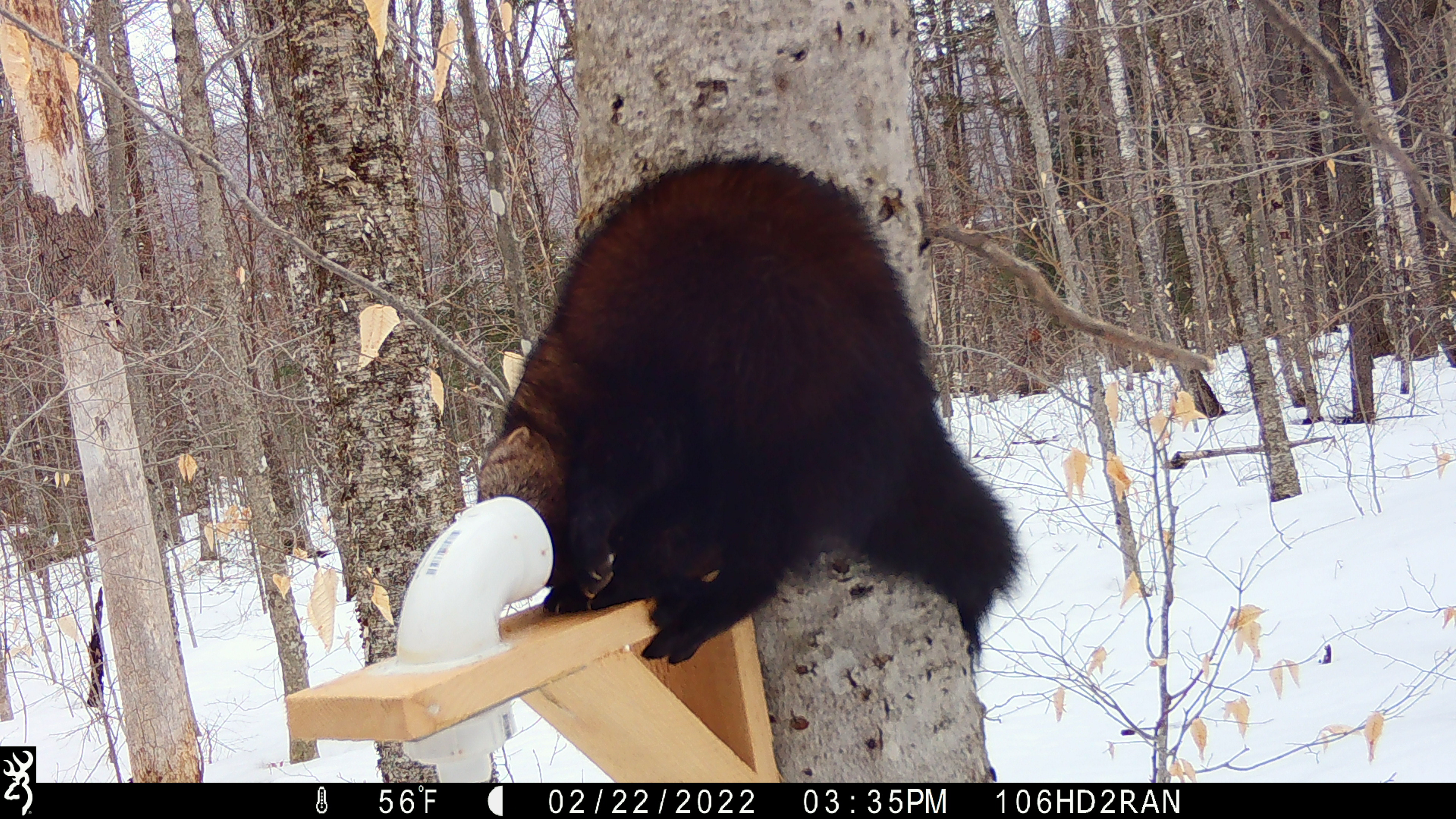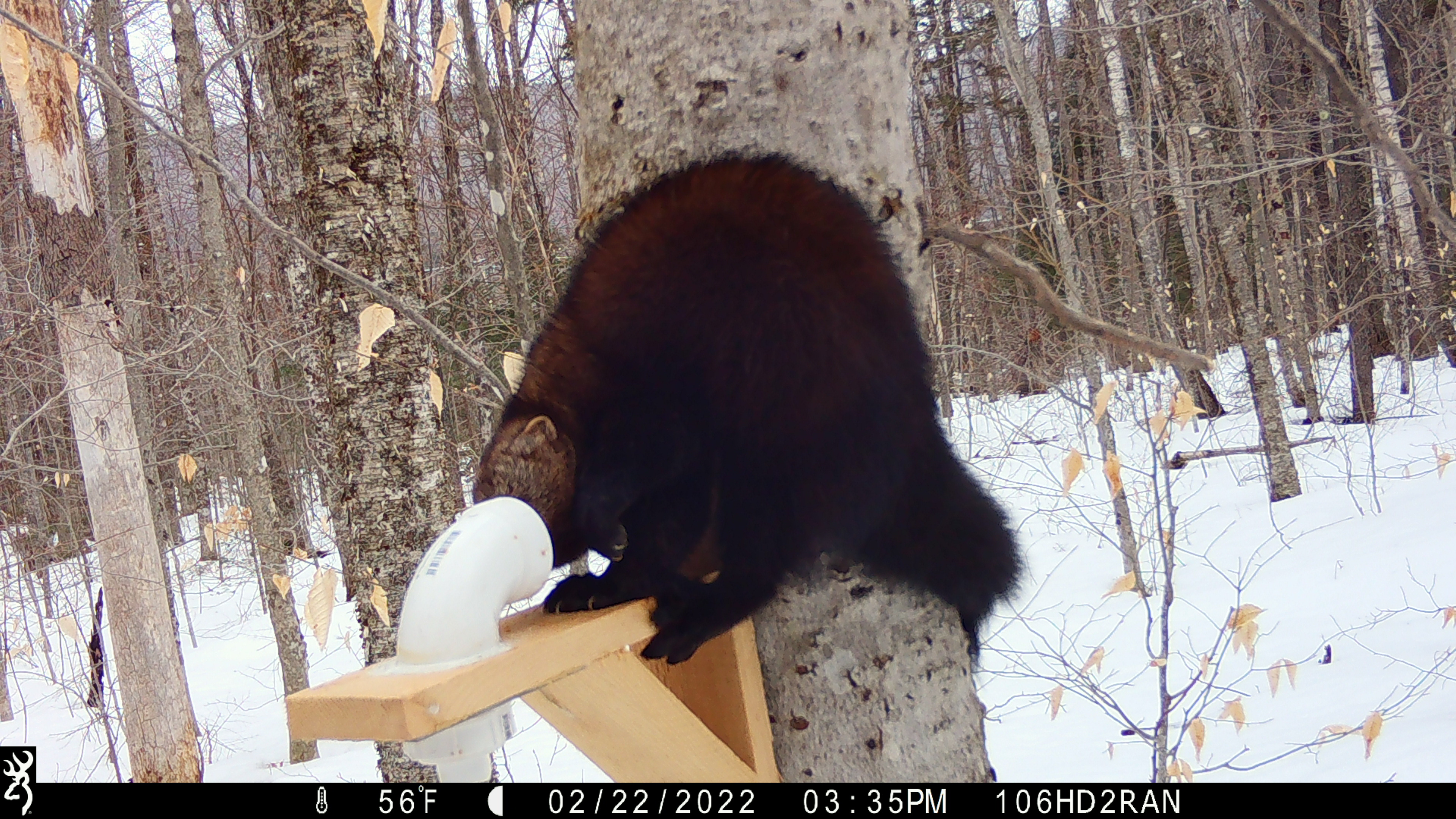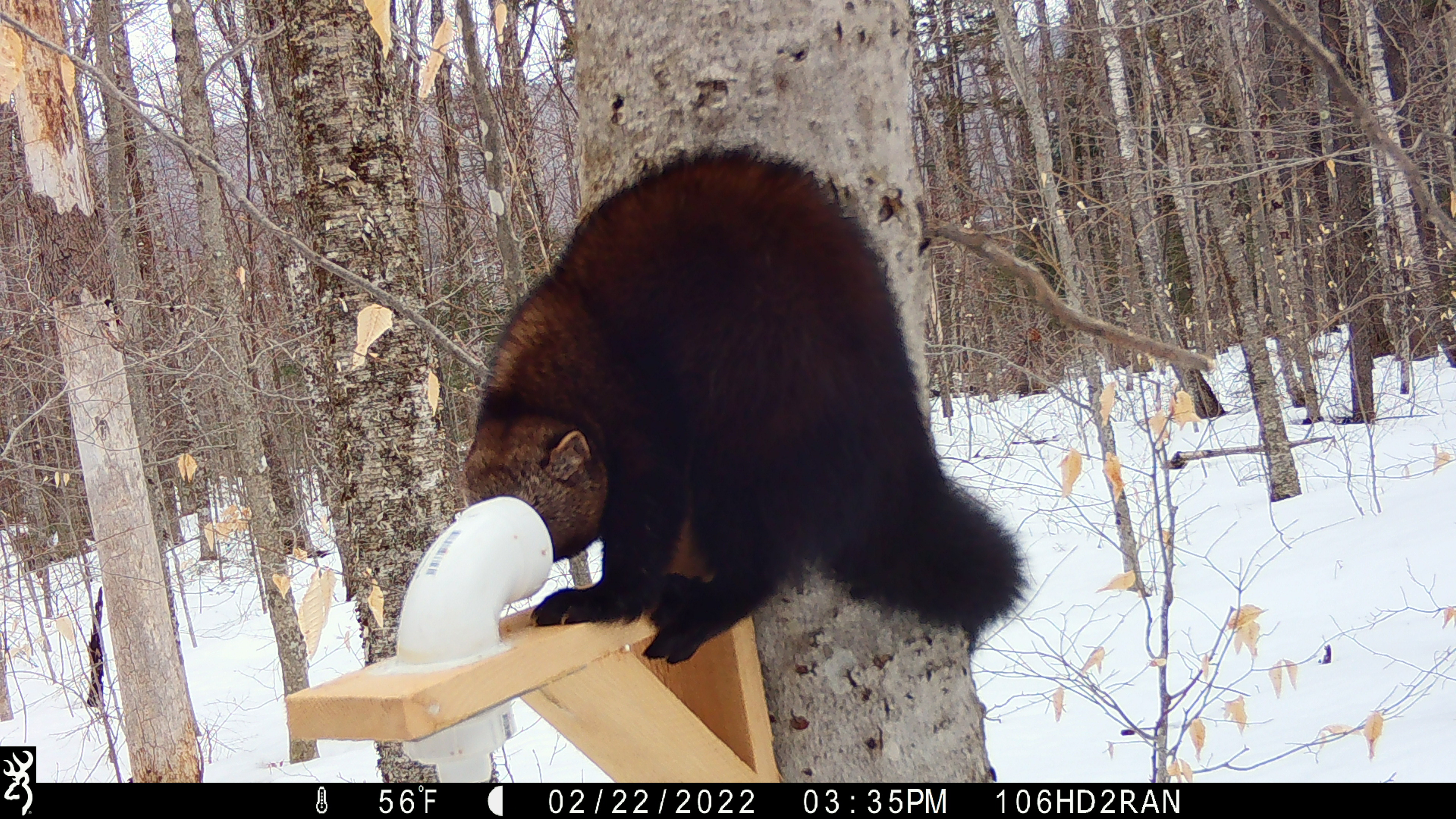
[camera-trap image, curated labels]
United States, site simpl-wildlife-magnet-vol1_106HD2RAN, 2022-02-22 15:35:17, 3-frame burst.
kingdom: Animalia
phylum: Chordata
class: Mammalia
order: Carnivora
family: Mustelidae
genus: Pekania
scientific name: Pekania pennanti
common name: fisher